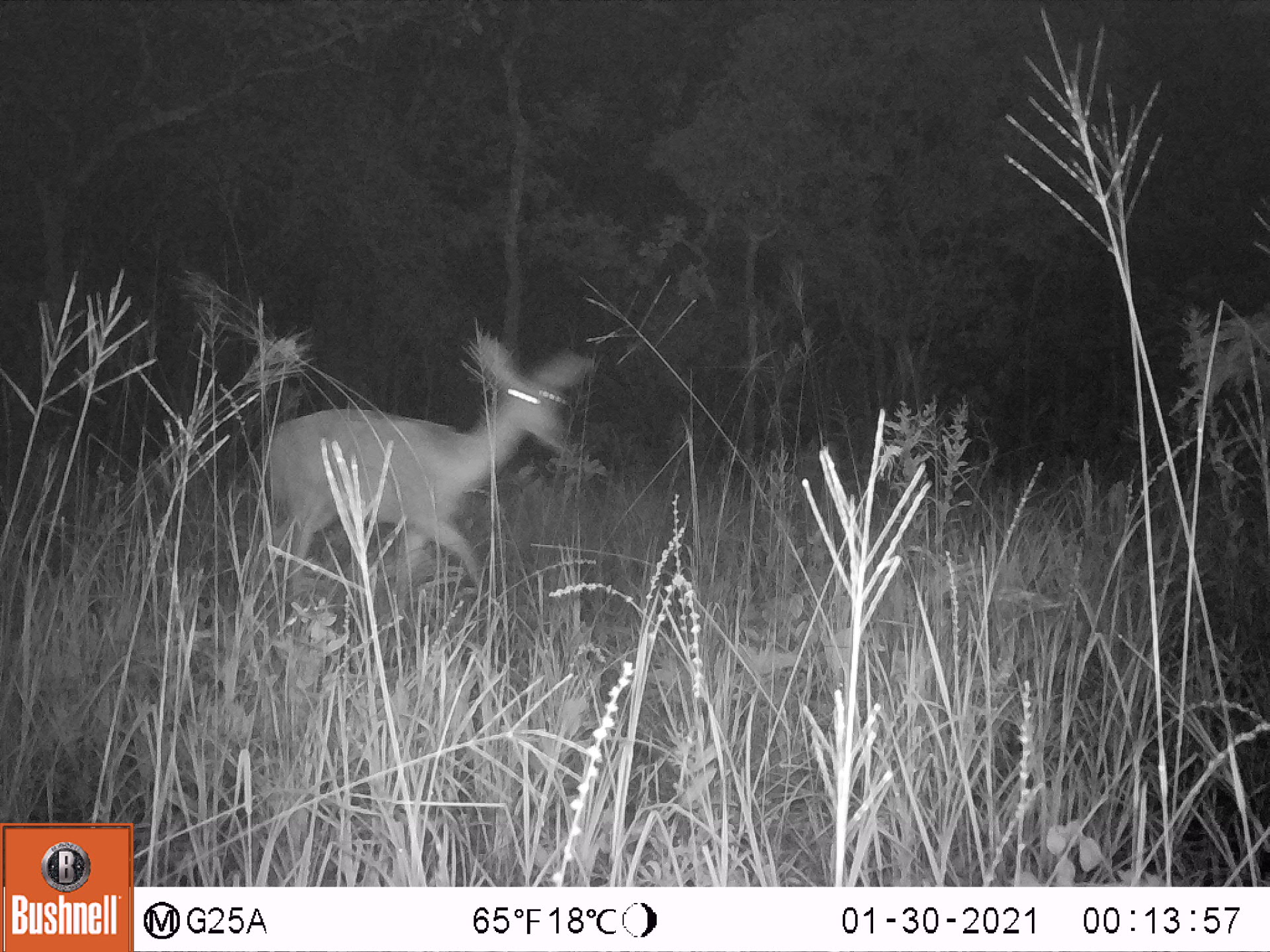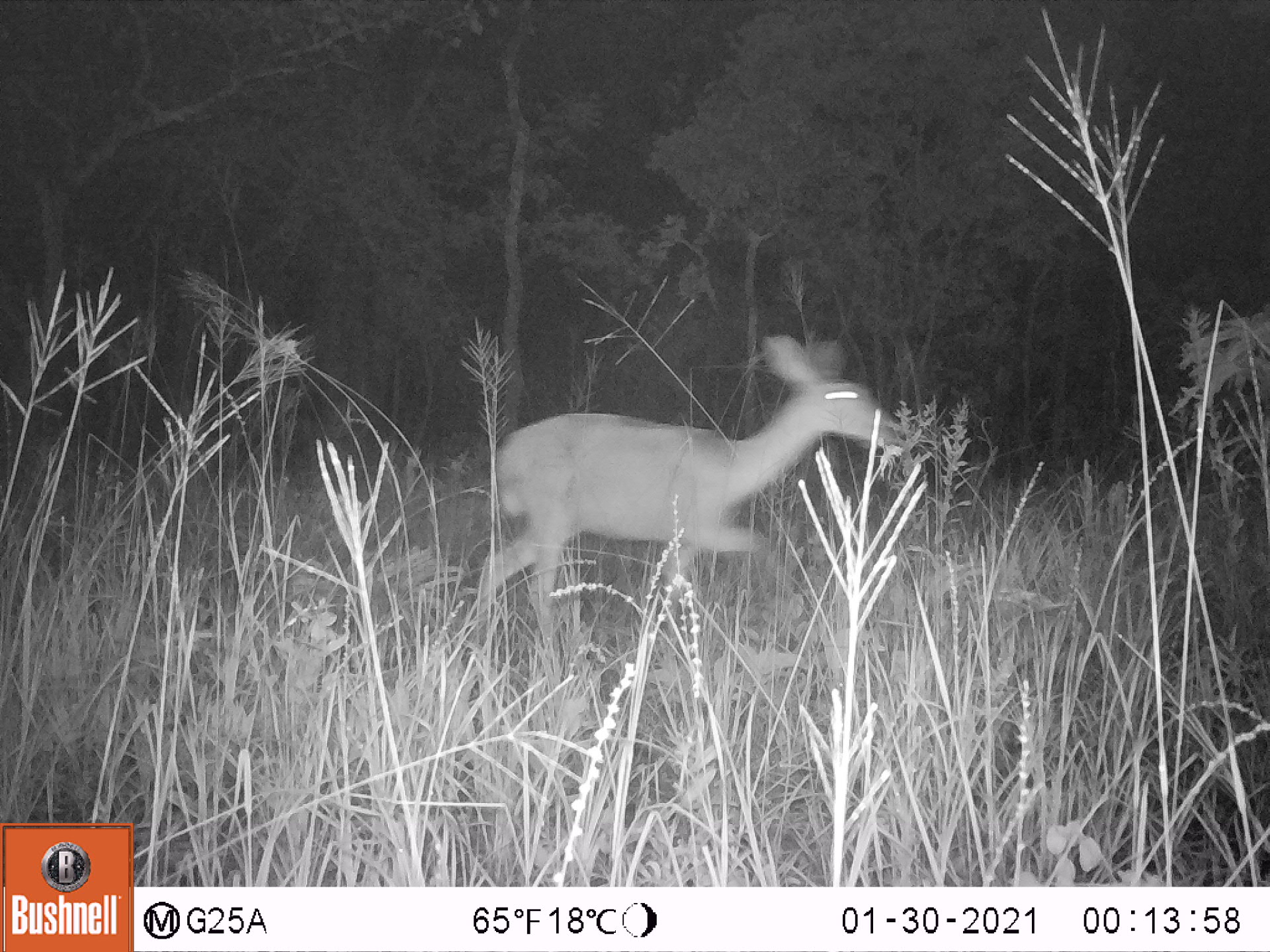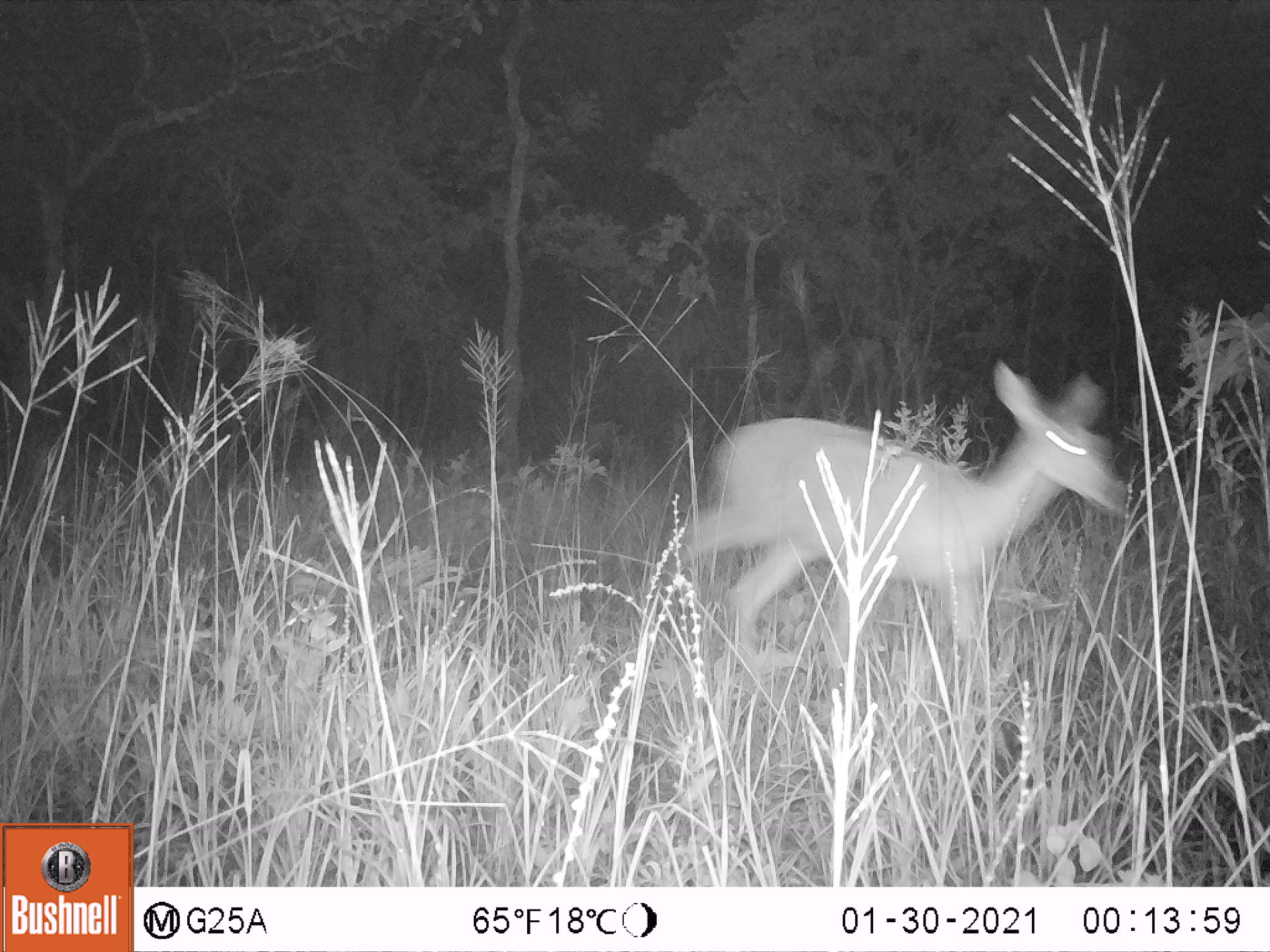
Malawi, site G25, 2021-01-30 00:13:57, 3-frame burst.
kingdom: Animalia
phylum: Chordata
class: Mammalia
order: Artiodactyla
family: Bovidae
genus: Redunca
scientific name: Redunca arundinum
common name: southern reedbuck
Southern reedbuck (Redunca arundinum), count 1.